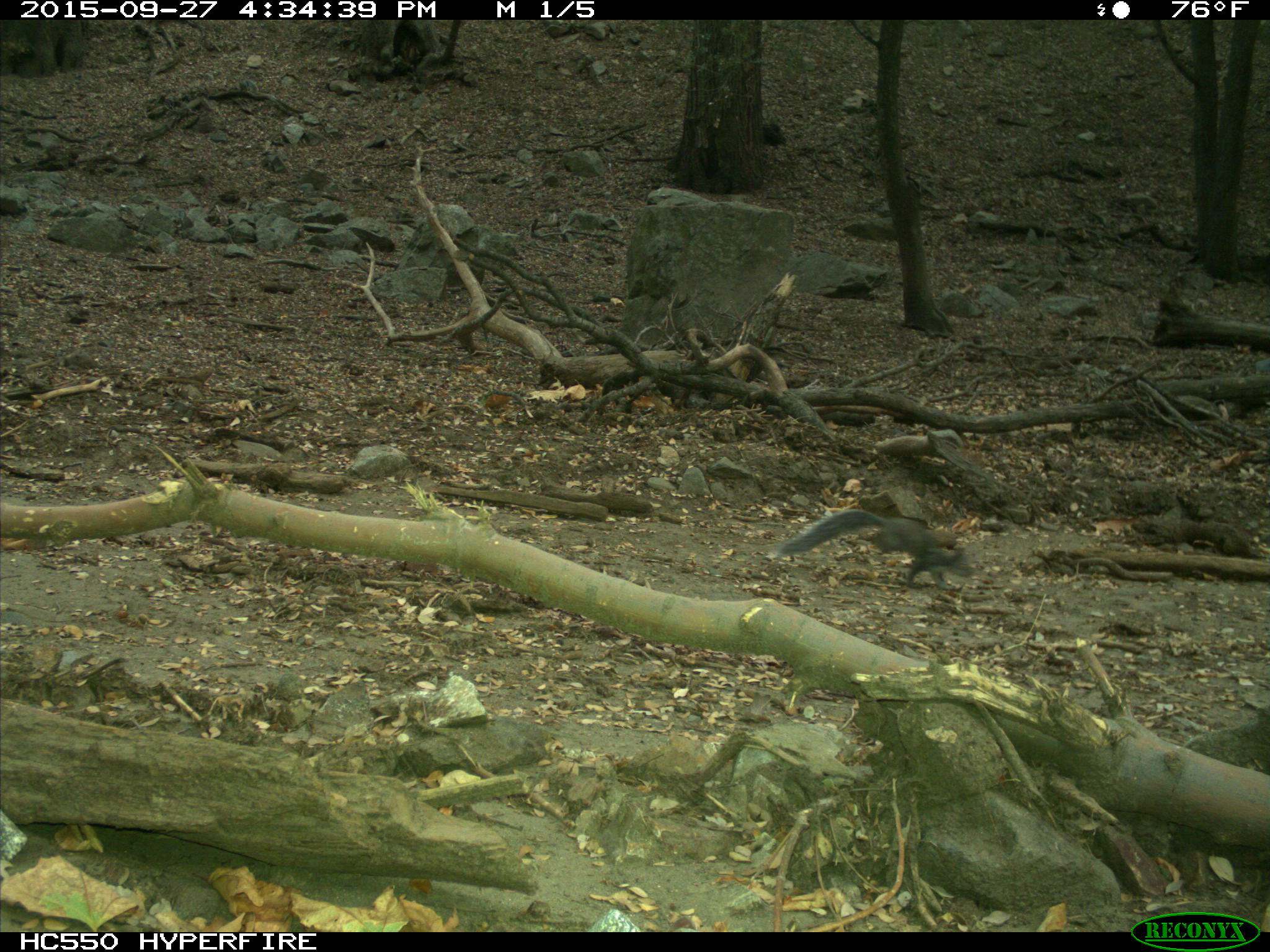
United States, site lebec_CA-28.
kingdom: Animalia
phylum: Chordata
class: Mammalia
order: Rodentia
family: Sciuridae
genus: Sciurus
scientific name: Sciurus carolinensis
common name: eastern gray squirrel